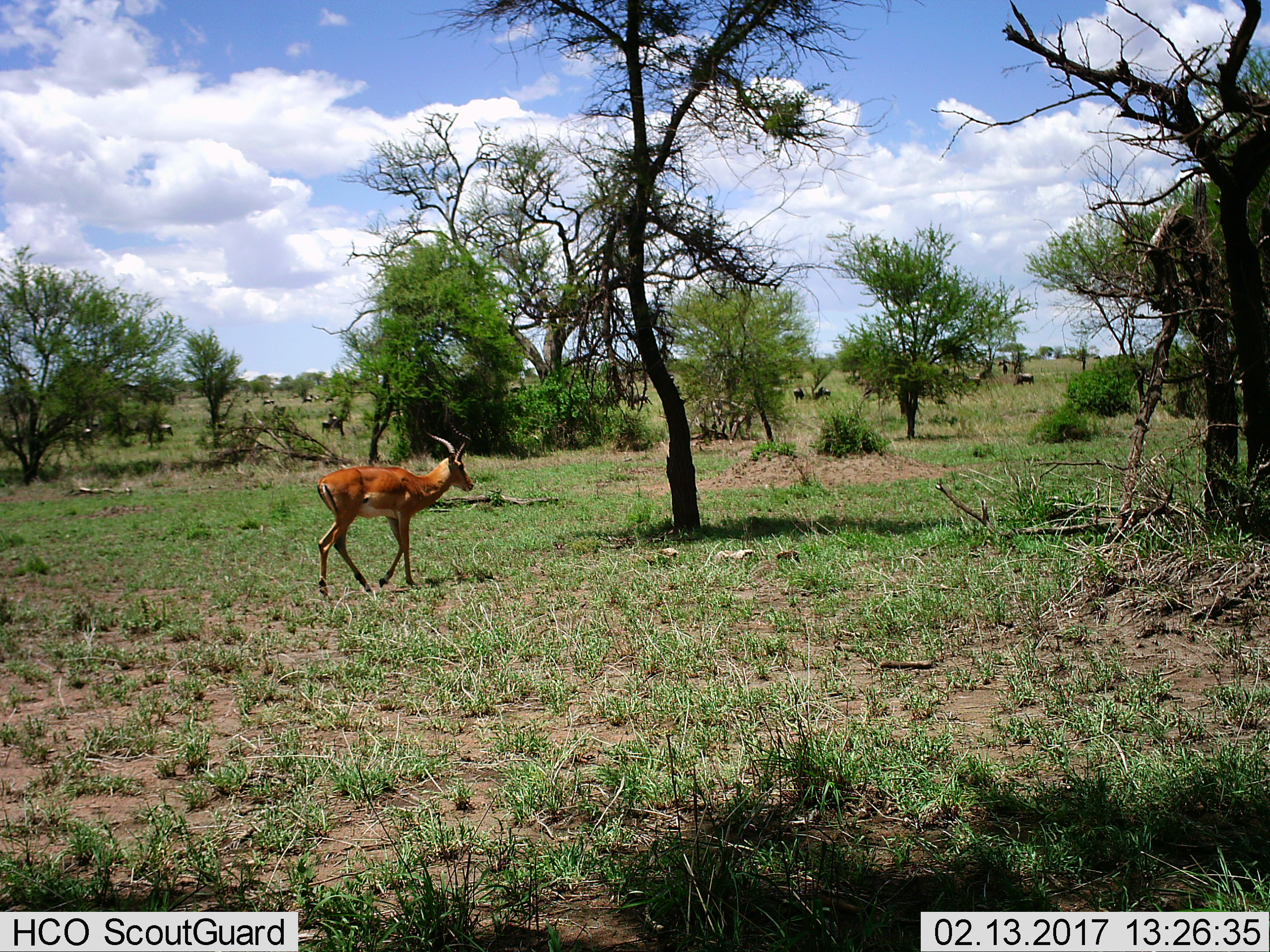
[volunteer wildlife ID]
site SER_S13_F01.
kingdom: Animalia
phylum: Chordata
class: Mammalia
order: Artiodactyla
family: Bovidae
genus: Aepyceros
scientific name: Aepyceros melampus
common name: impala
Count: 1.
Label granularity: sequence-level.